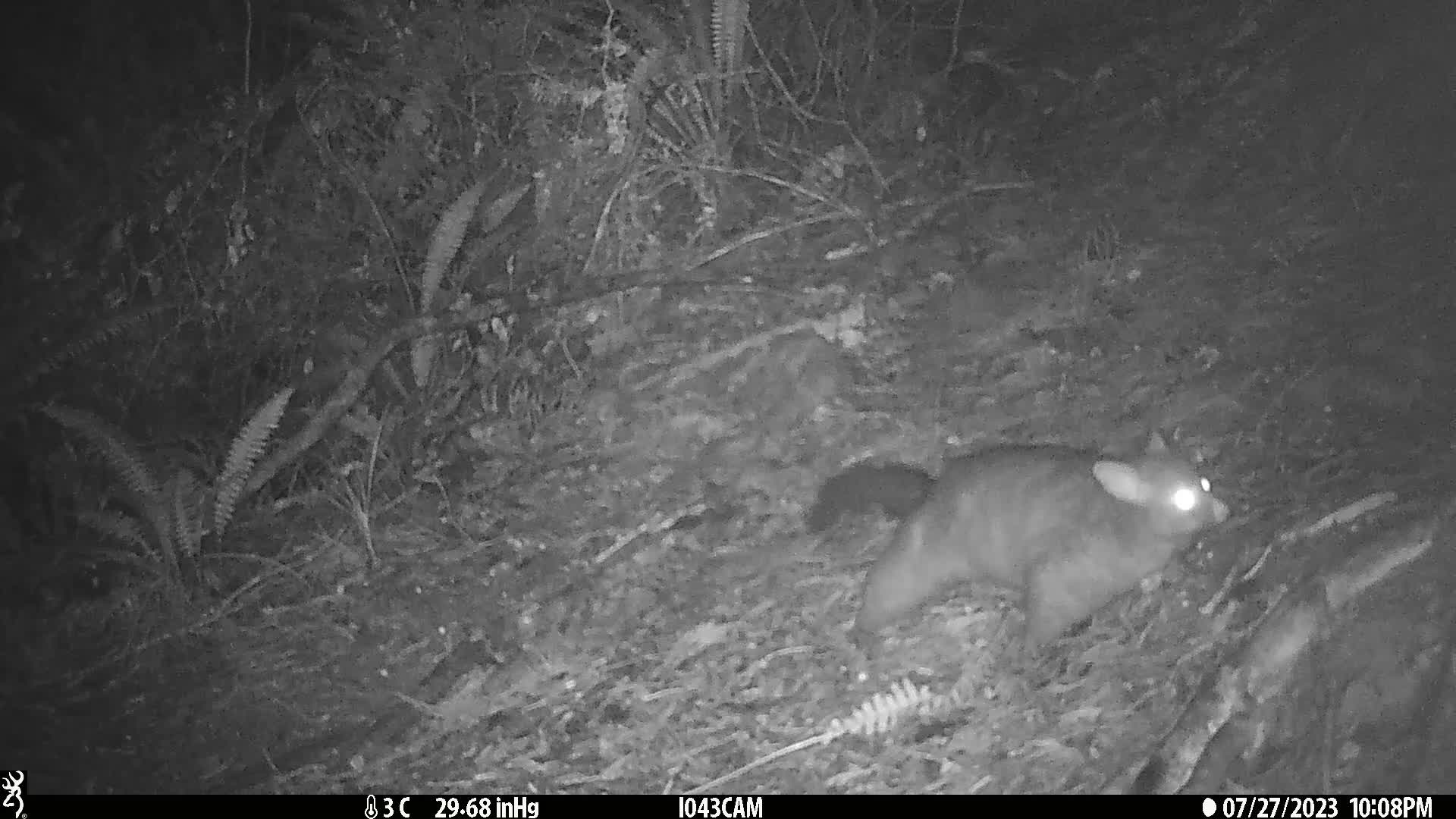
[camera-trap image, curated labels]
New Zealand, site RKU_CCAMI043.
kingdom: Animalia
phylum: Chordata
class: Mammalia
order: Diprotodontia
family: Phalangeridae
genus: Trichosurus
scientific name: Trichosurus vulpecula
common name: common brushtail possum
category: possum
Possum (common brushtail possum) (Trichosurus vulpecula).